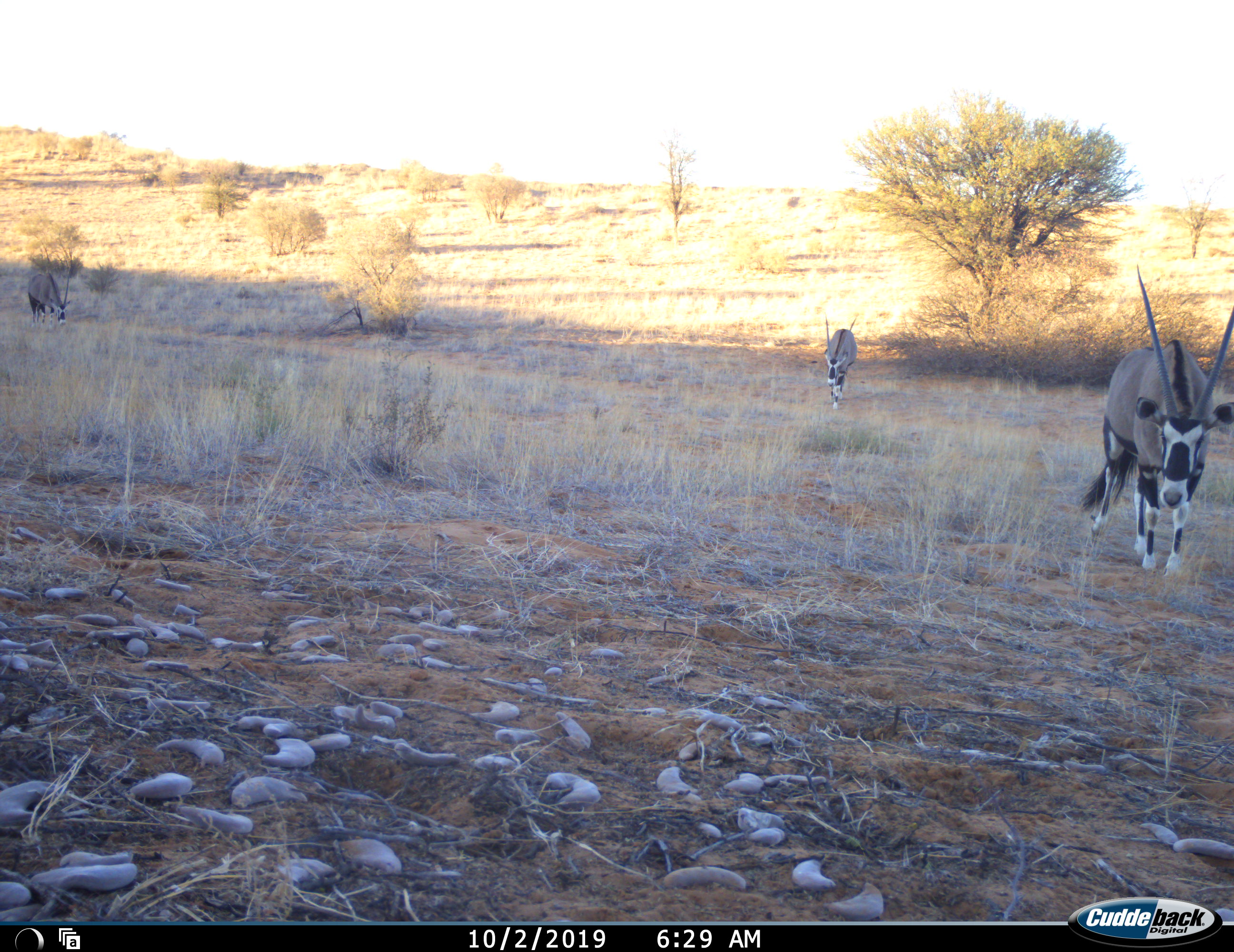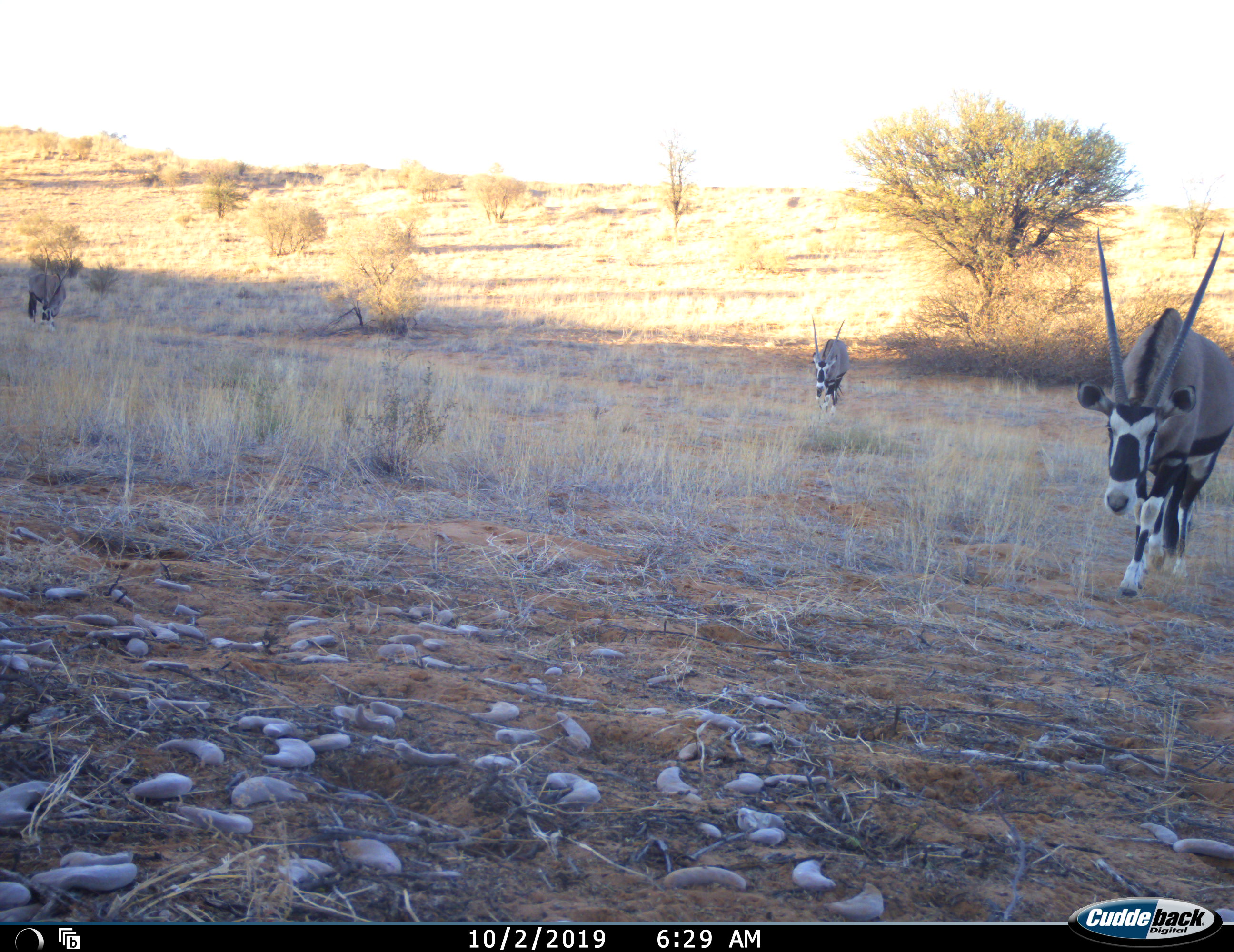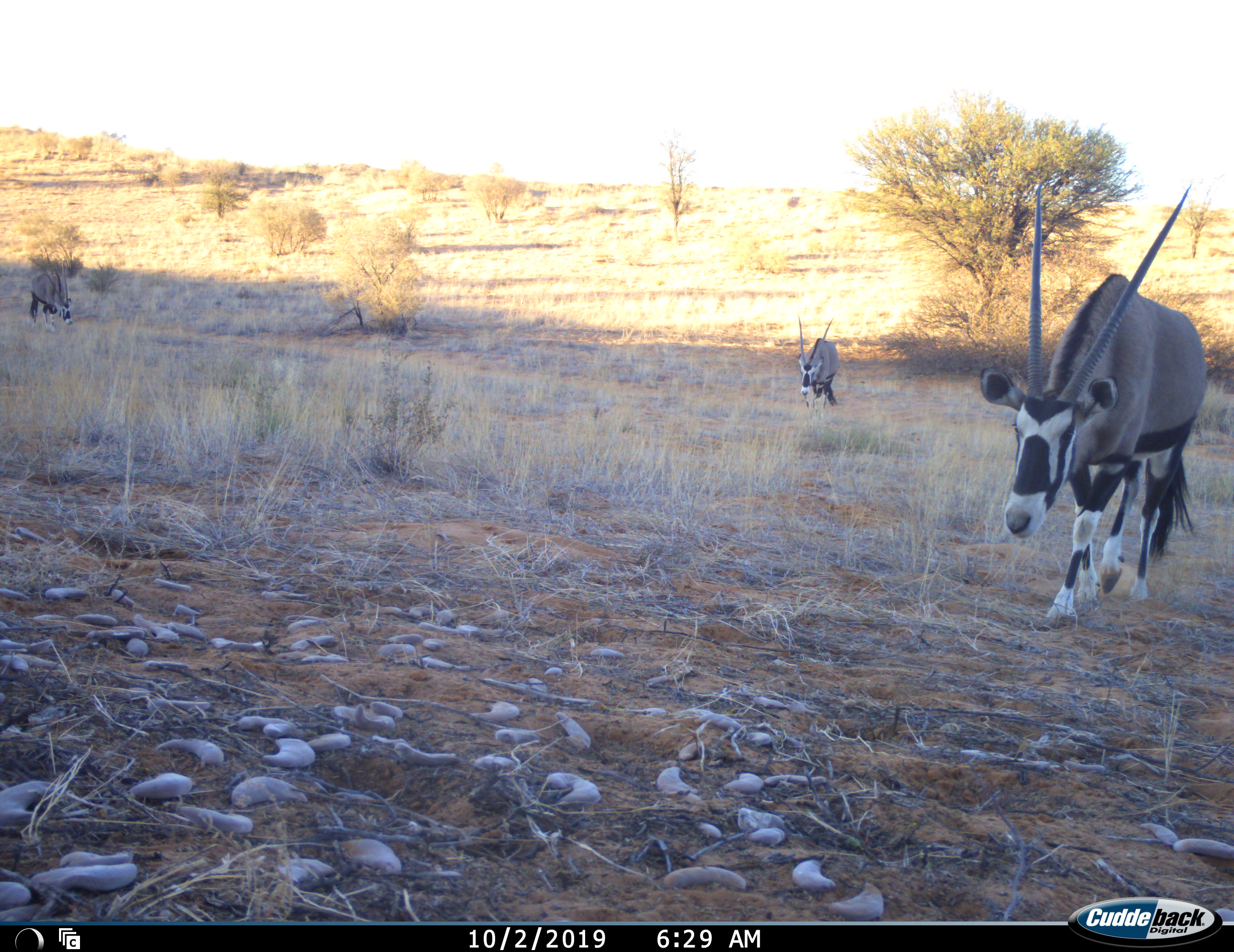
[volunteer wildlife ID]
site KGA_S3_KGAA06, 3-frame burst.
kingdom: Animalia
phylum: Chordata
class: Mammalia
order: Artiodactyla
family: Bovidae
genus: Oryx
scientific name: Oryx gazella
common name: gemsbok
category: oryx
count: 3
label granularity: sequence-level